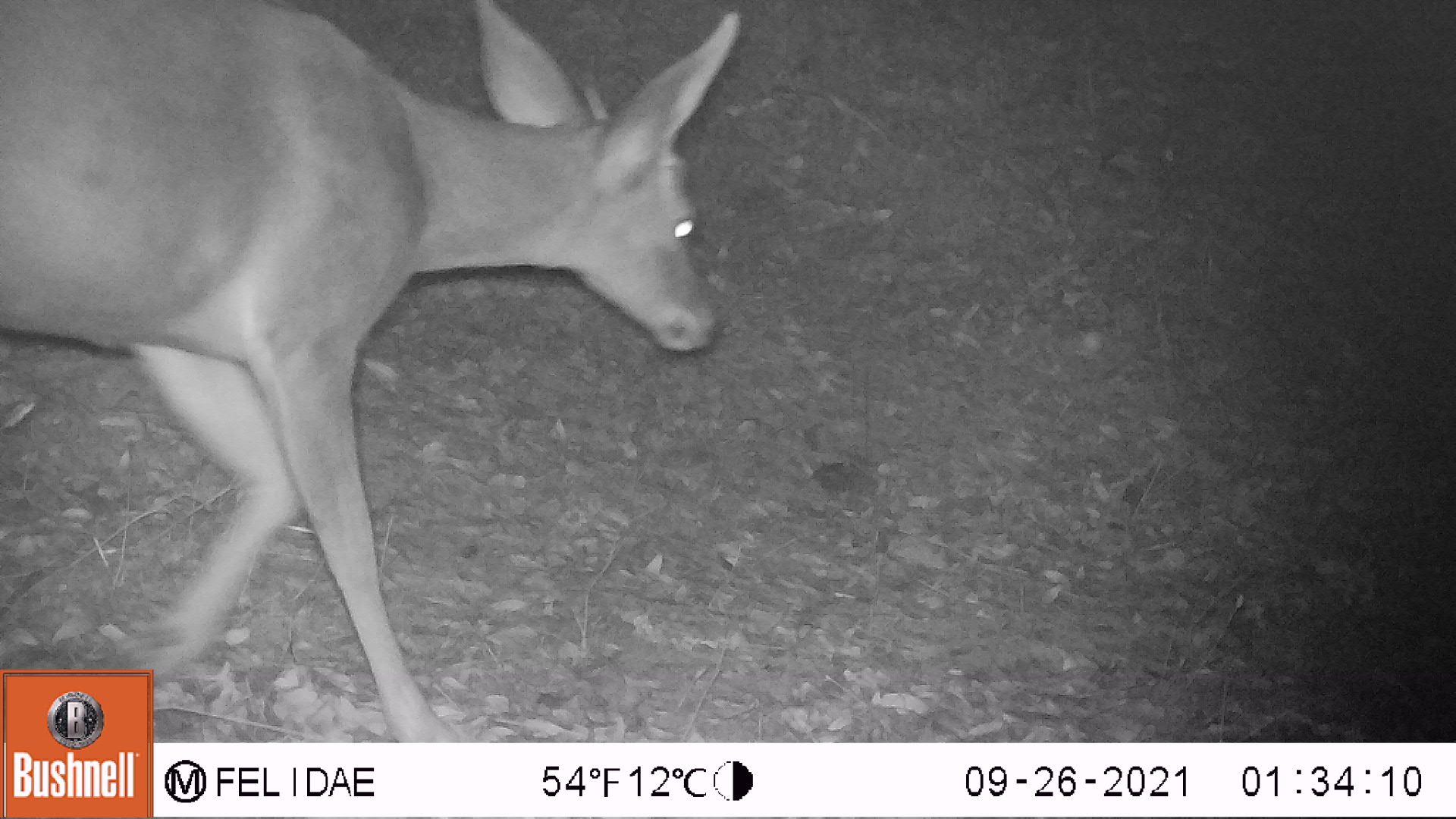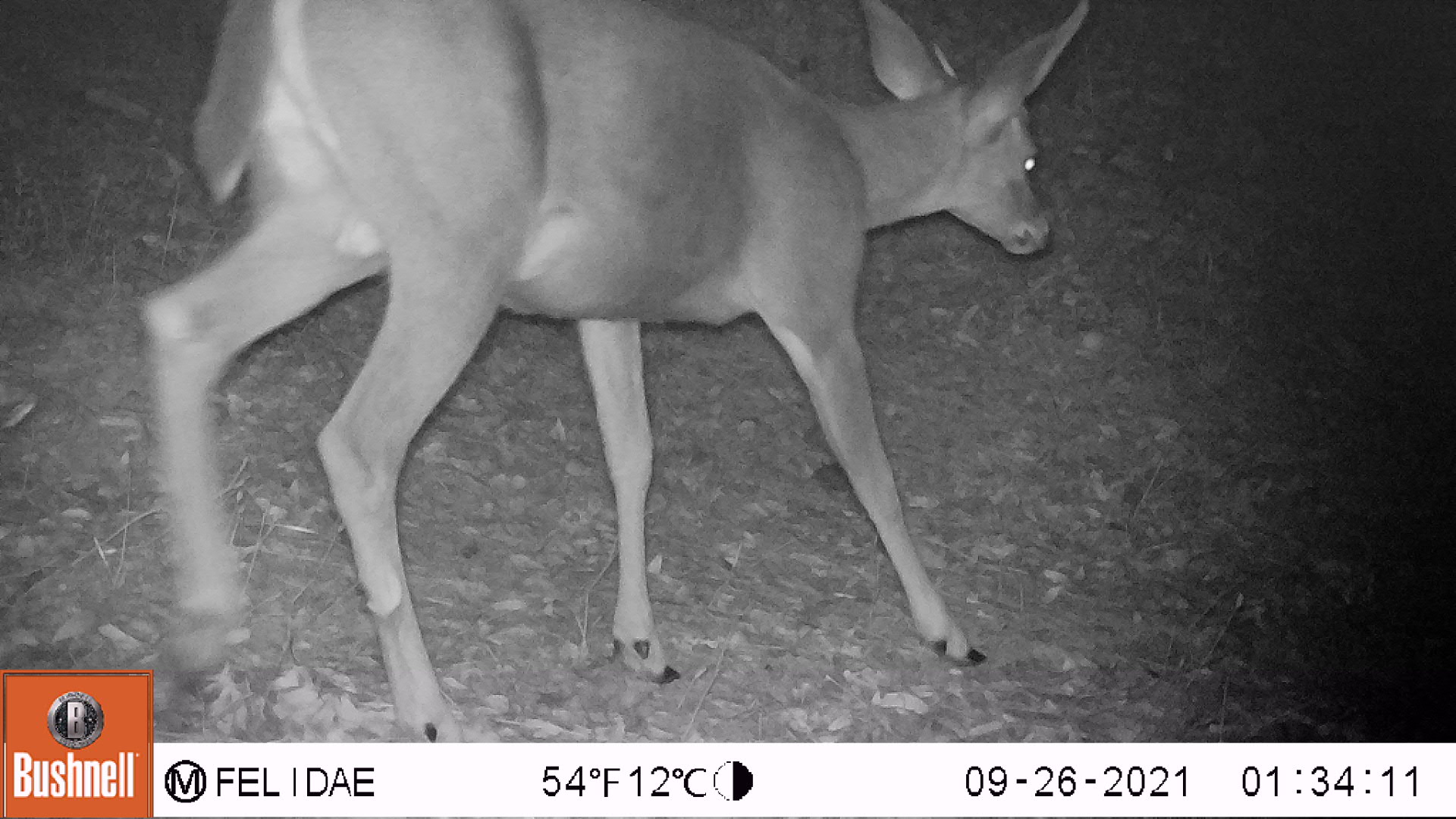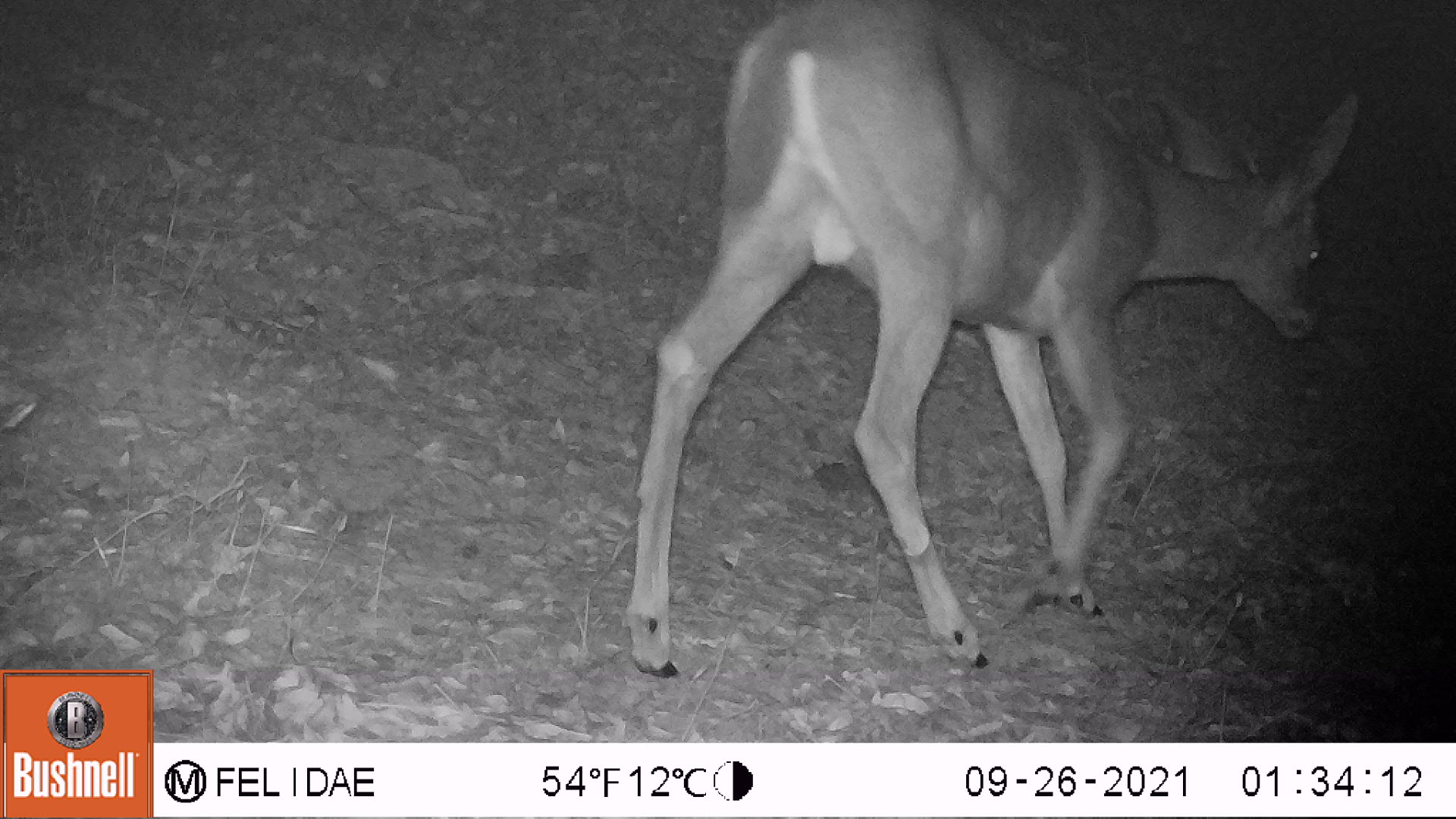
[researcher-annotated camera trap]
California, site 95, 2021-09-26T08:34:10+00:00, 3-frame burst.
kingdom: Animalia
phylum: Chordata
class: Mammalia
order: Artiodactyla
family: Cervidae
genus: Odocoileus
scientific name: Odocoileus hemionus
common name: mule deer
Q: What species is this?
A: Mule deer (Odocoileus hemionus).